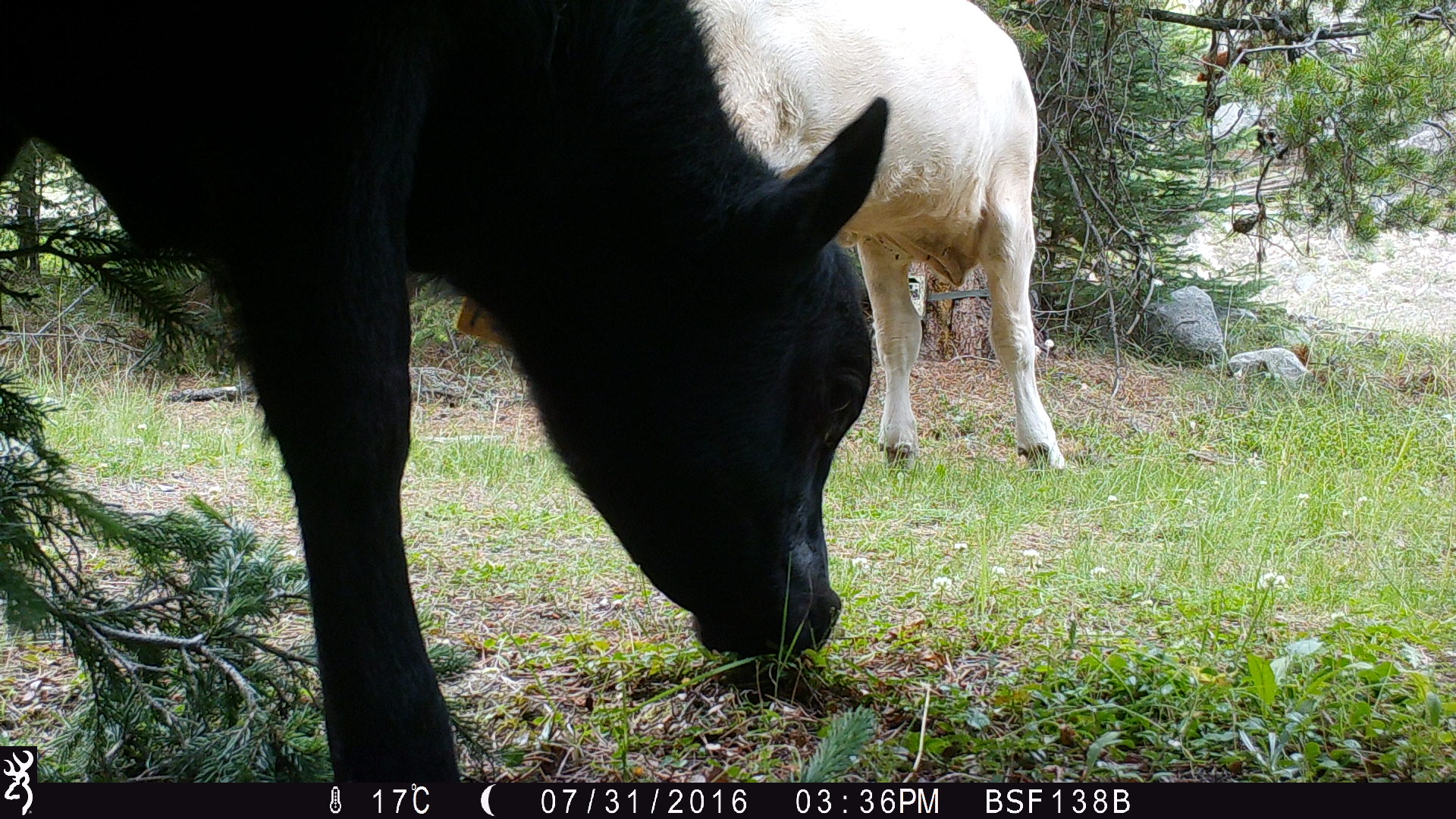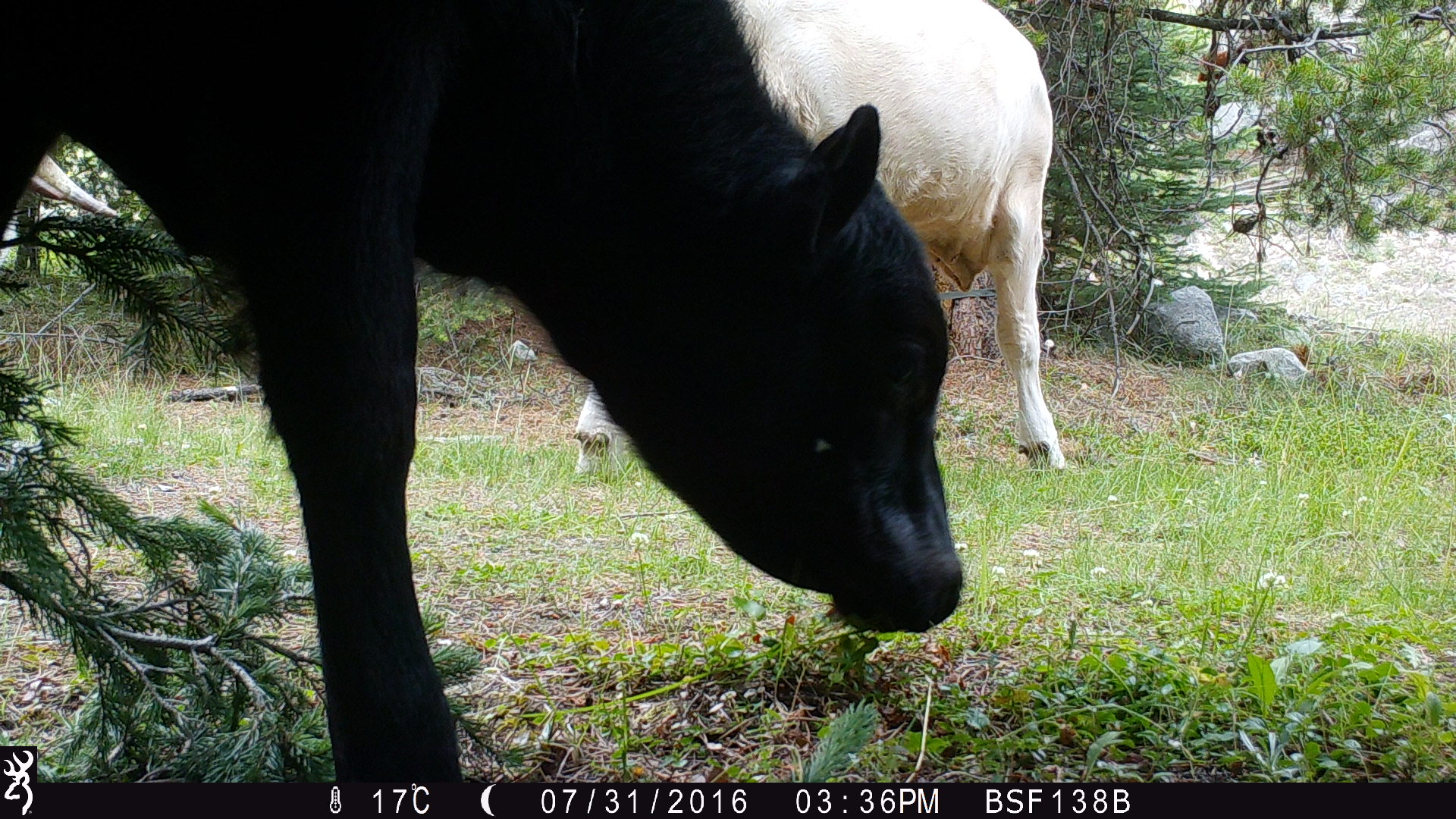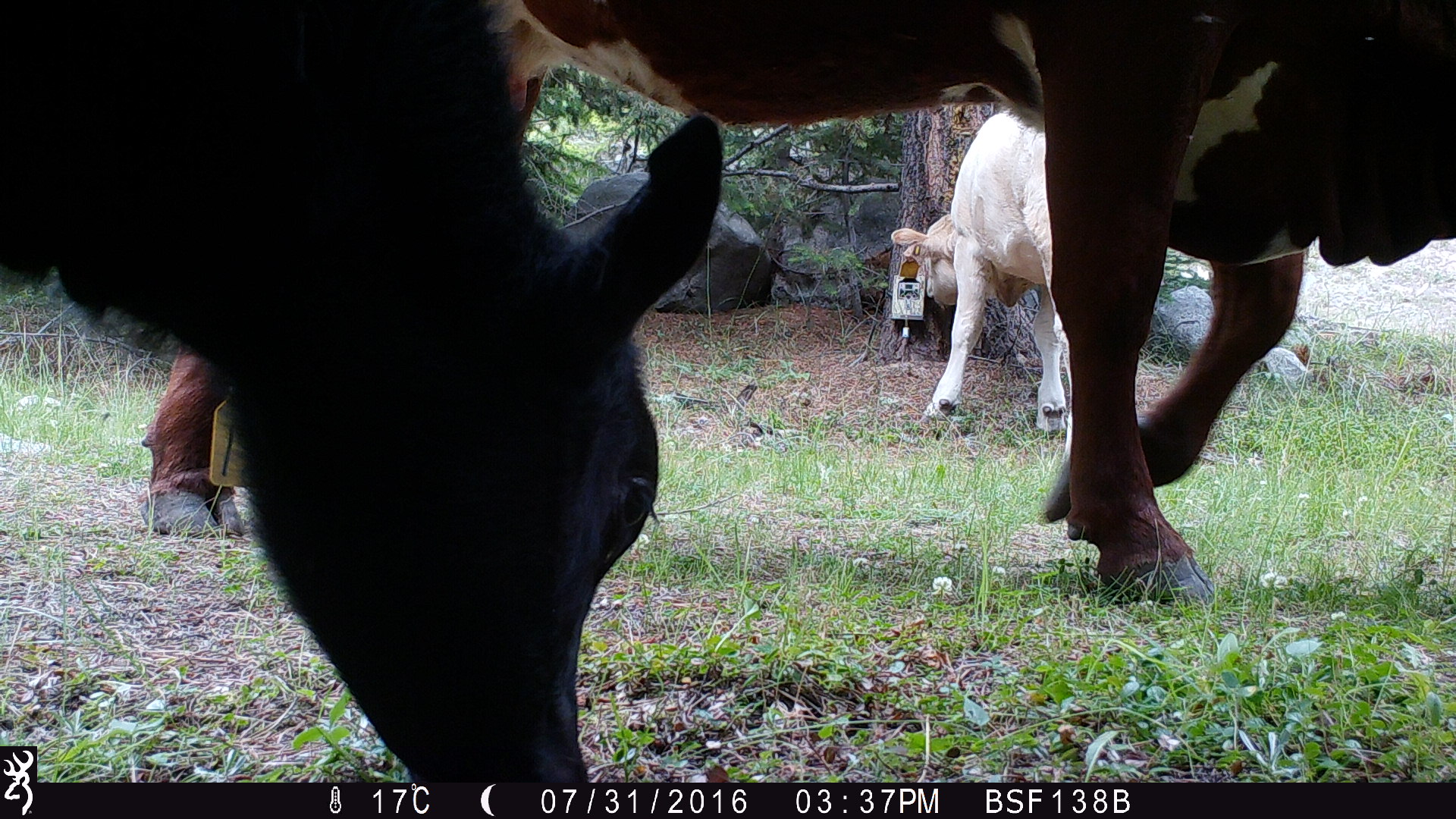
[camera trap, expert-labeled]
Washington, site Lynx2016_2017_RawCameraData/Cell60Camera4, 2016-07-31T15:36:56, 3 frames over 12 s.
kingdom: Animalia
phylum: Chordata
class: Mammalia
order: Artiodactyla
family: Bovidae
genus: Bos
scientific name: Bos taurus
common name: domestic cattle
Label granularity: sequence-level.